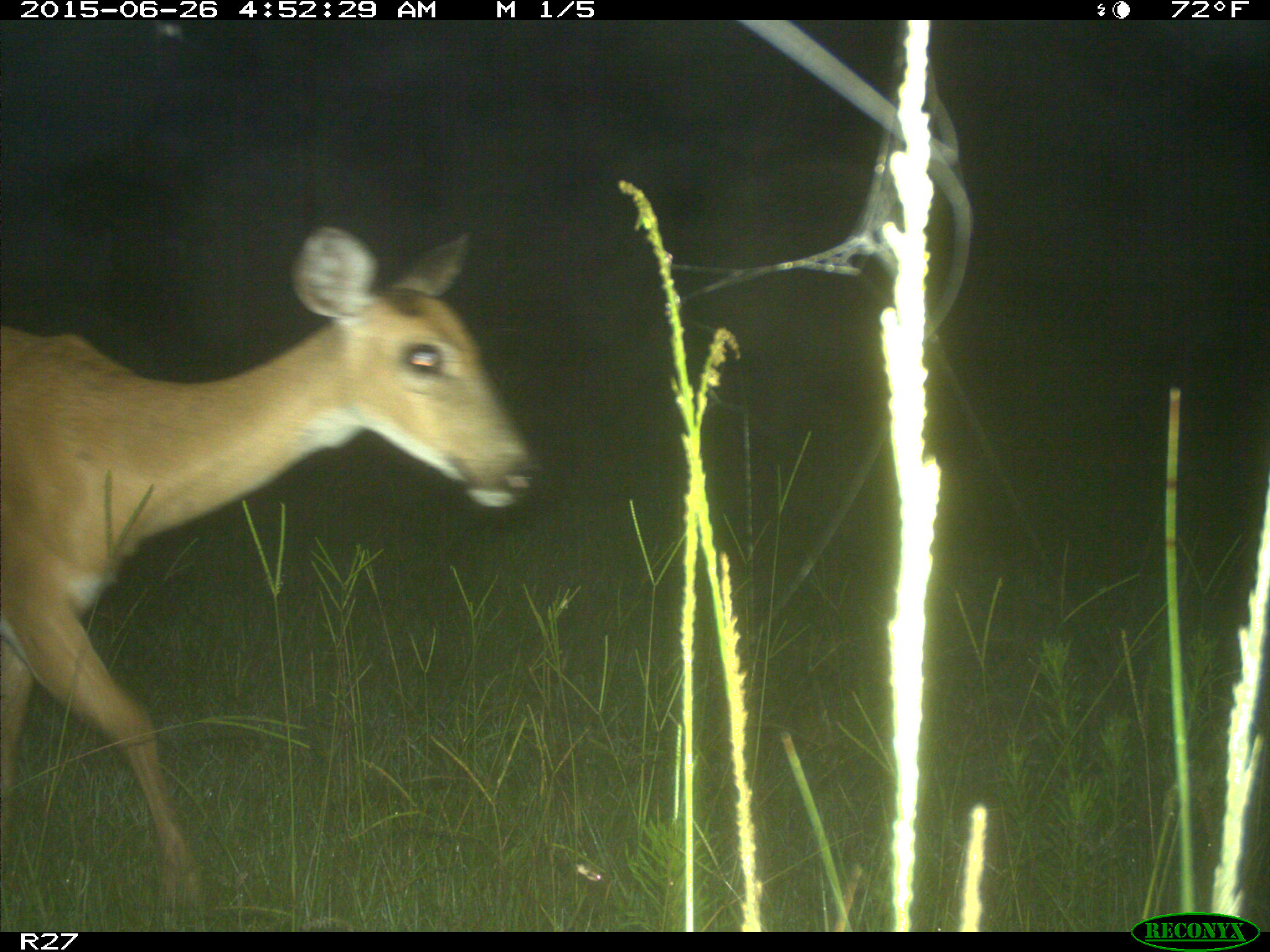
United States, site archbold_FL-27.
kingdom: Animalia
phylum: Chordata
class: Mammalia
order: Artiodactyla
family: Cervidae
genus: Odocoileus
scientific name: Odocoileus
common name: deer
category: unidentified deer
Unidentified deer (deer) (Odocoileus).